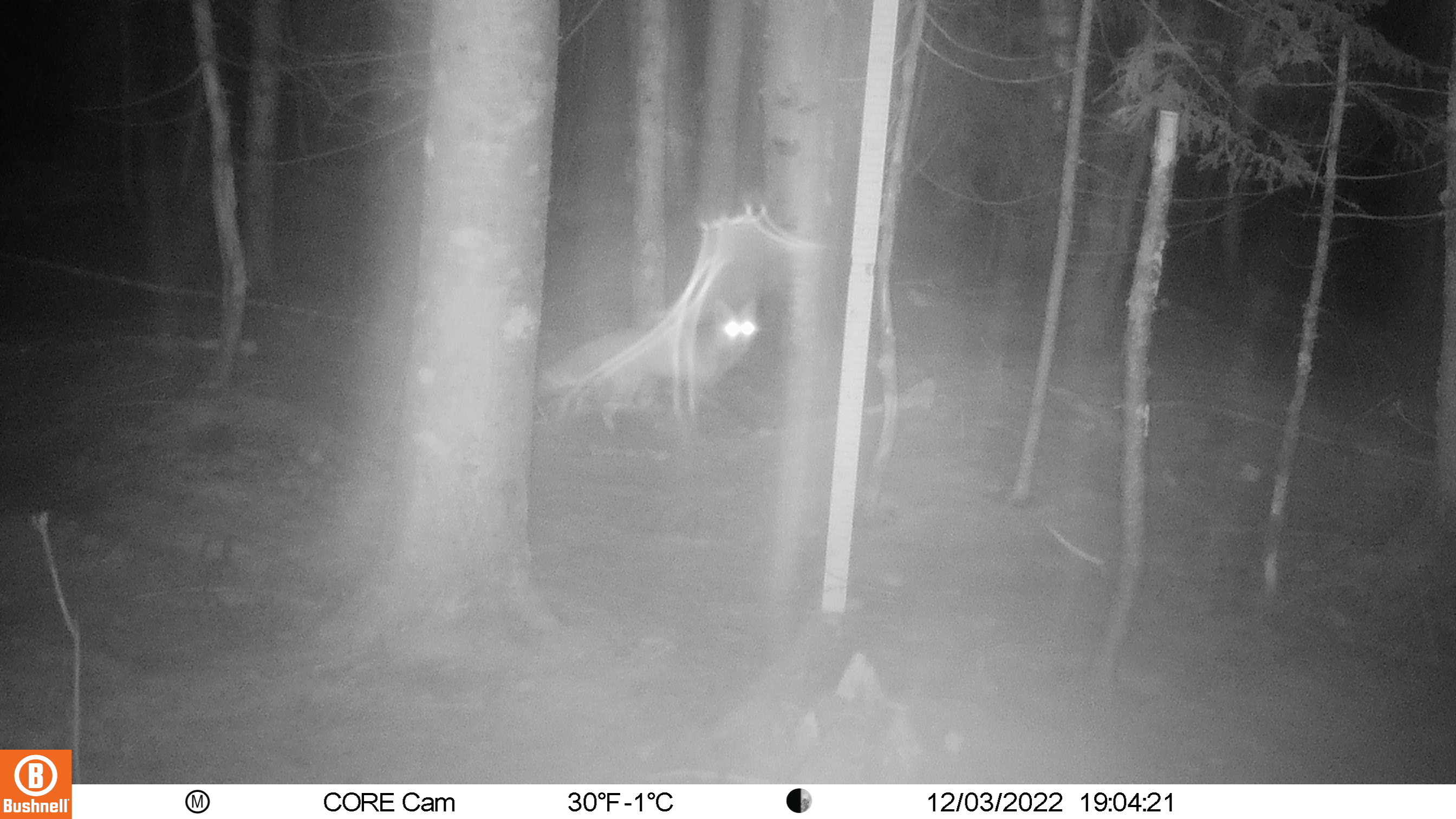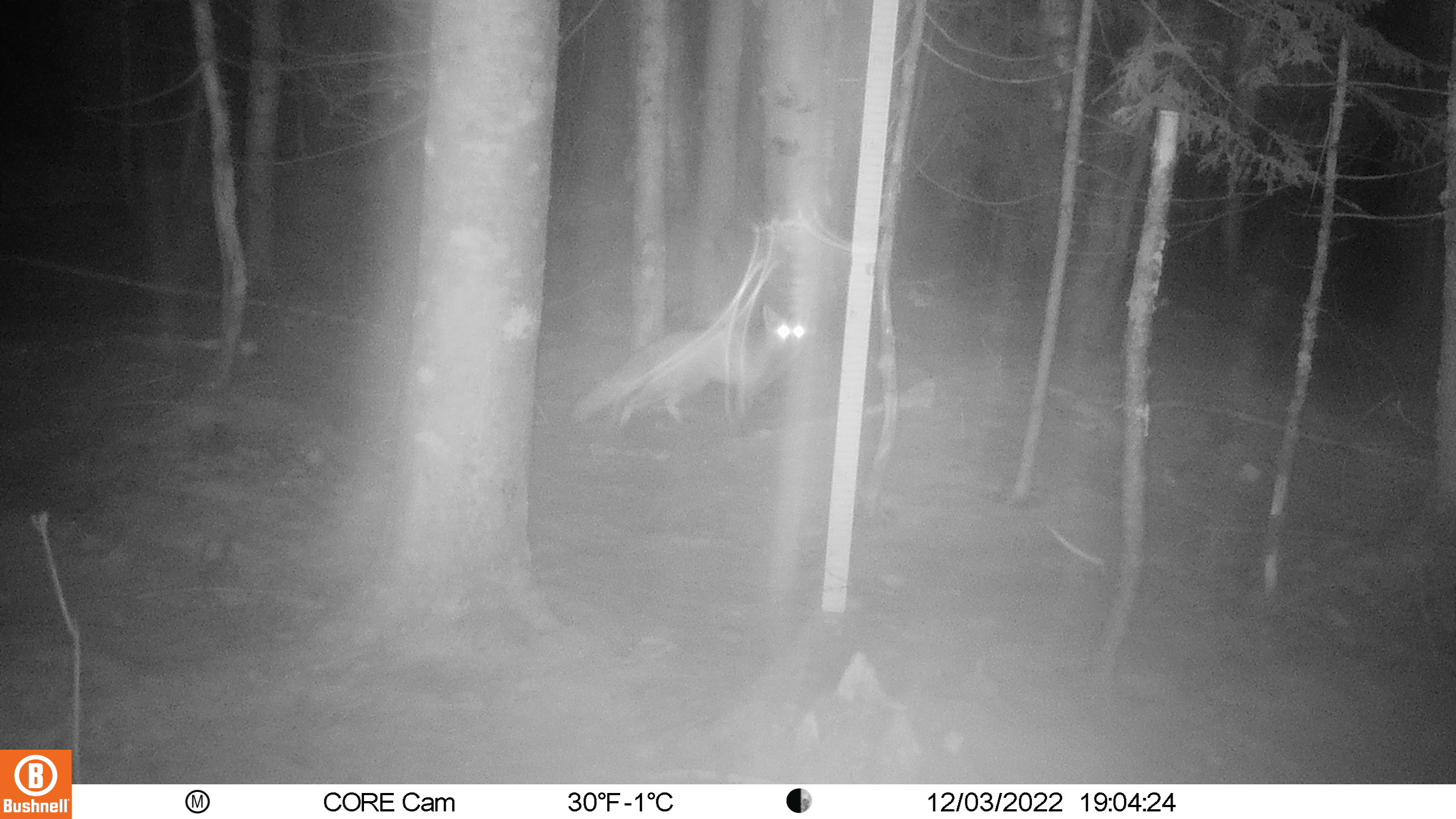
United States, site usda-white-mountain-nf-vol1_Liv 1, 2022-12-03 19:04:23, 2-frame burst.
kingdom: Animalia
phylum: Chordata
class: Mammalia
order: Carnivora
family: Canidae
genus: Vulpes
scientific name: Vulpes vulpes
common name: red fox